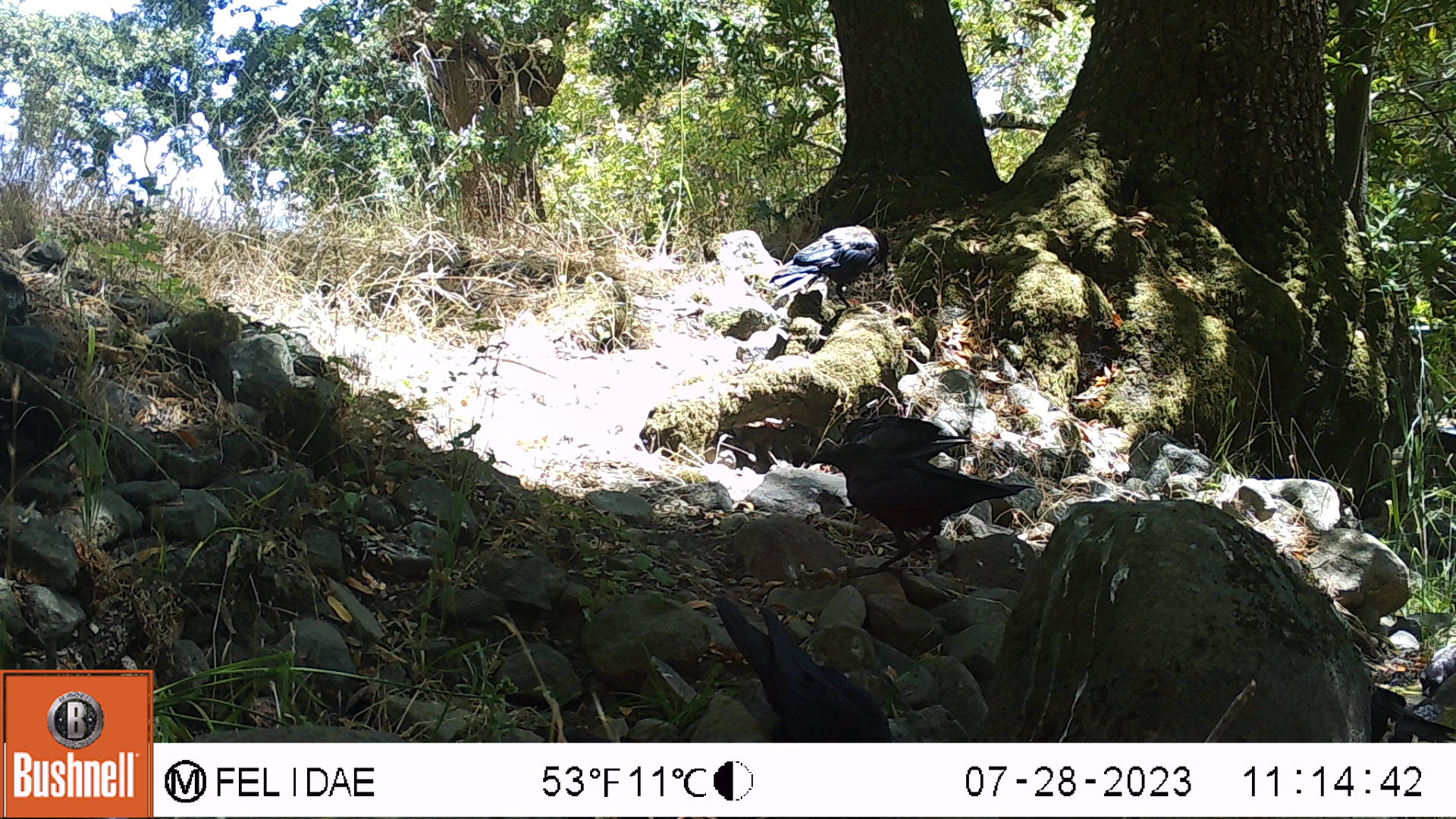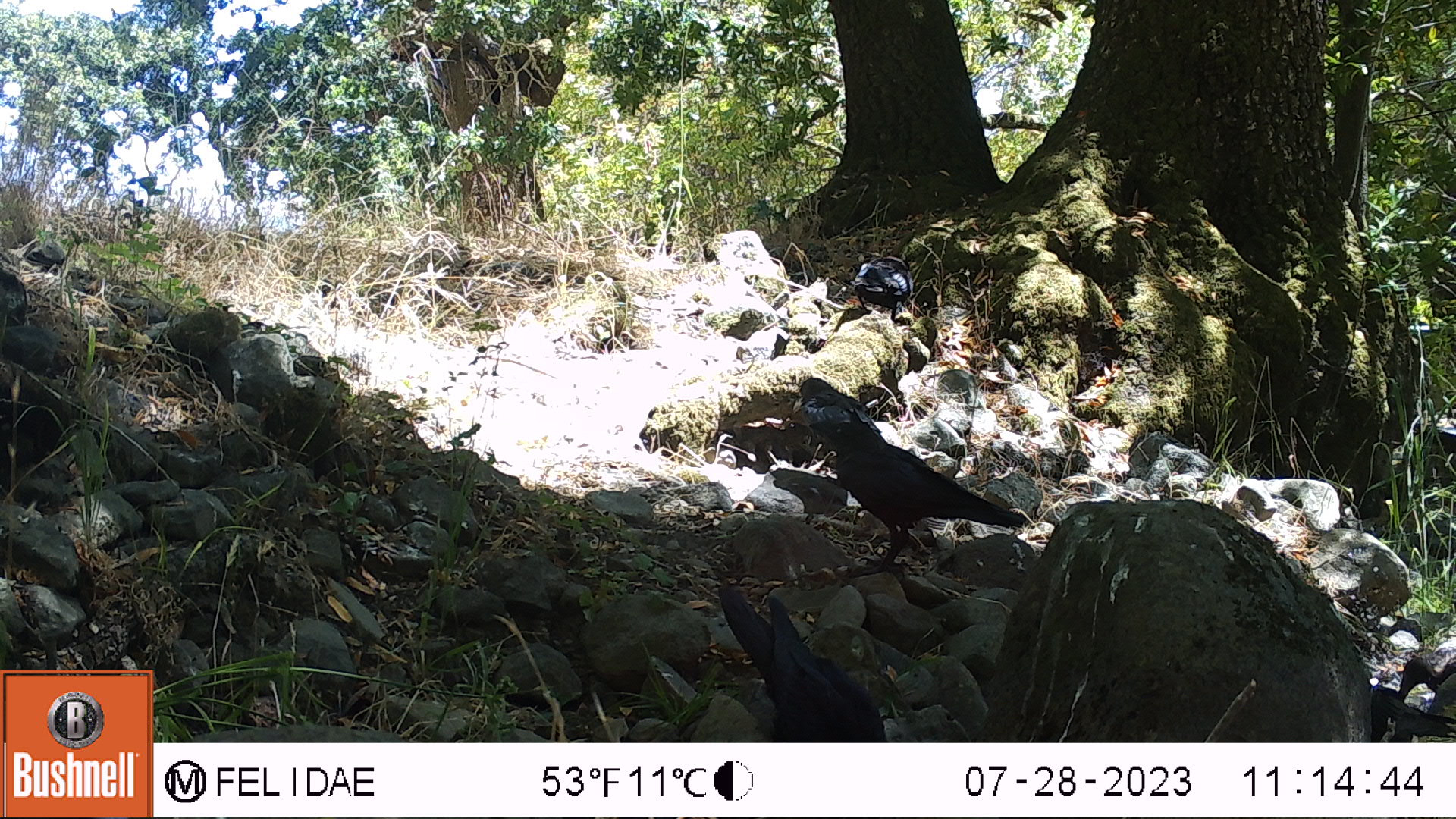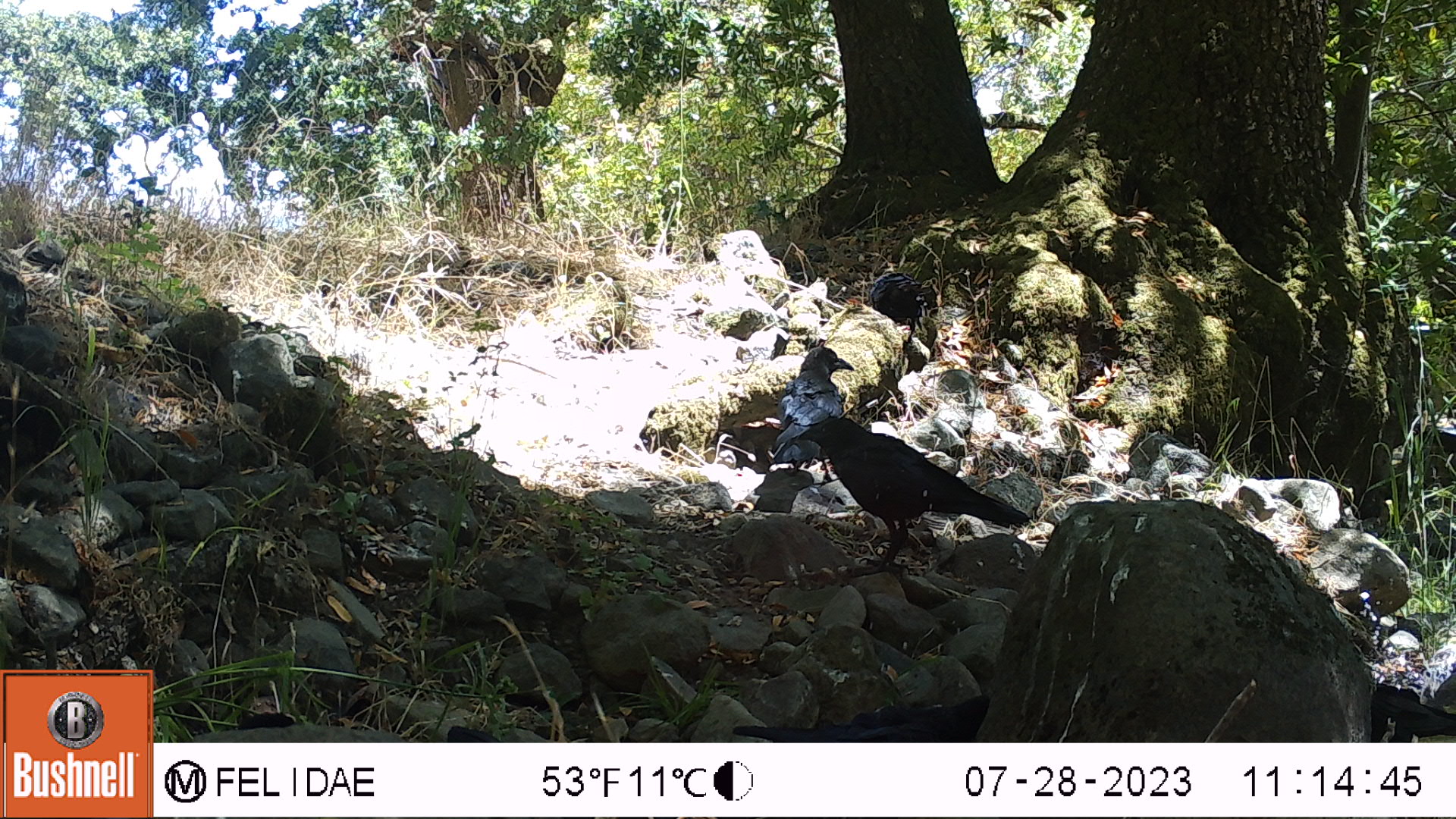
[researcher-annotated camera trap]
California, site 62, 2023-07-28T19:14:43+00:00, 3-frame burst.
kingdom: Animalia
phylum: Chordata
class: Aves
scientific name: Aves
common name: bird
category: unknown bird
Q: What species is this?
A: Unknown bird (bird) (Aves).